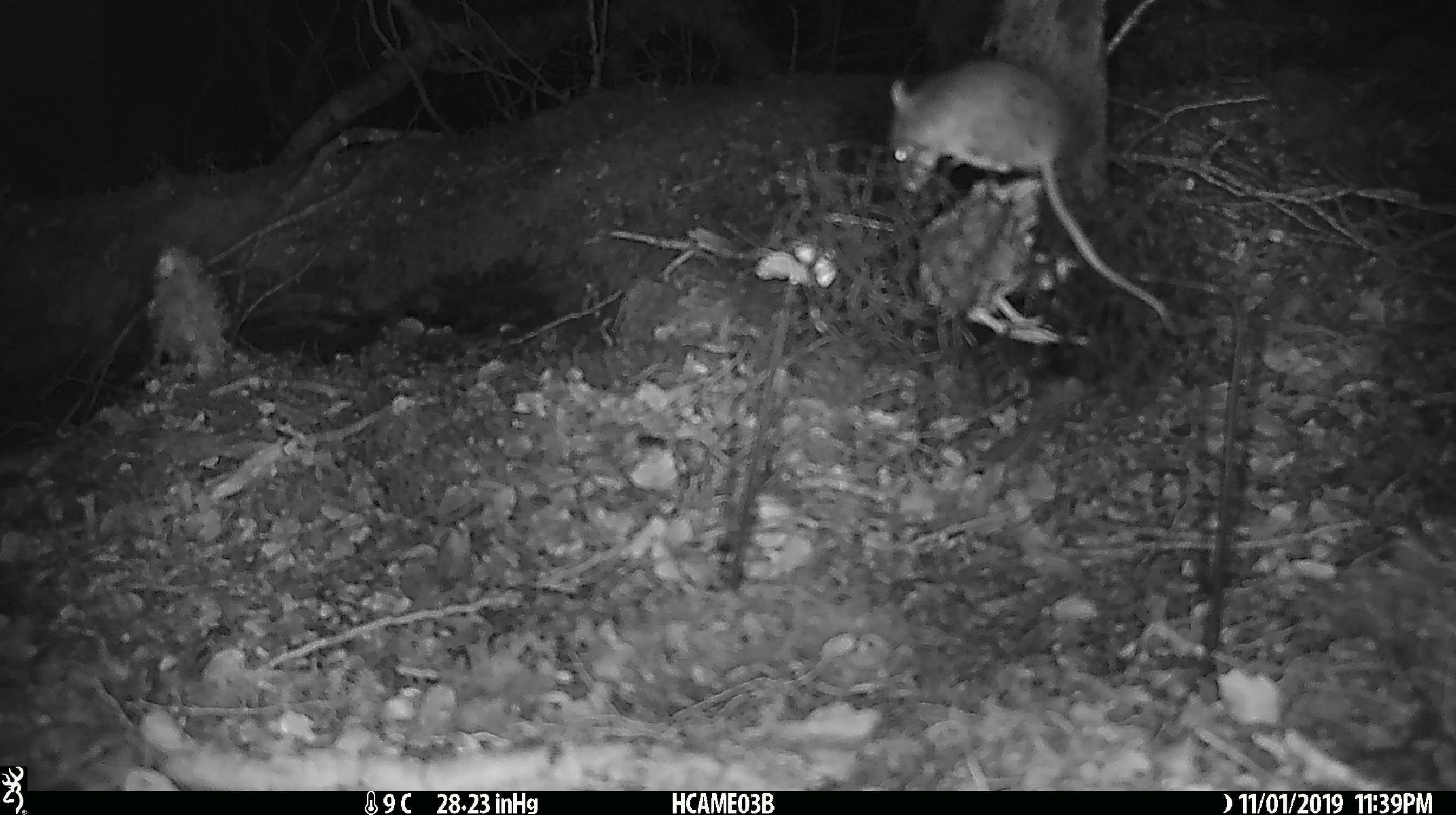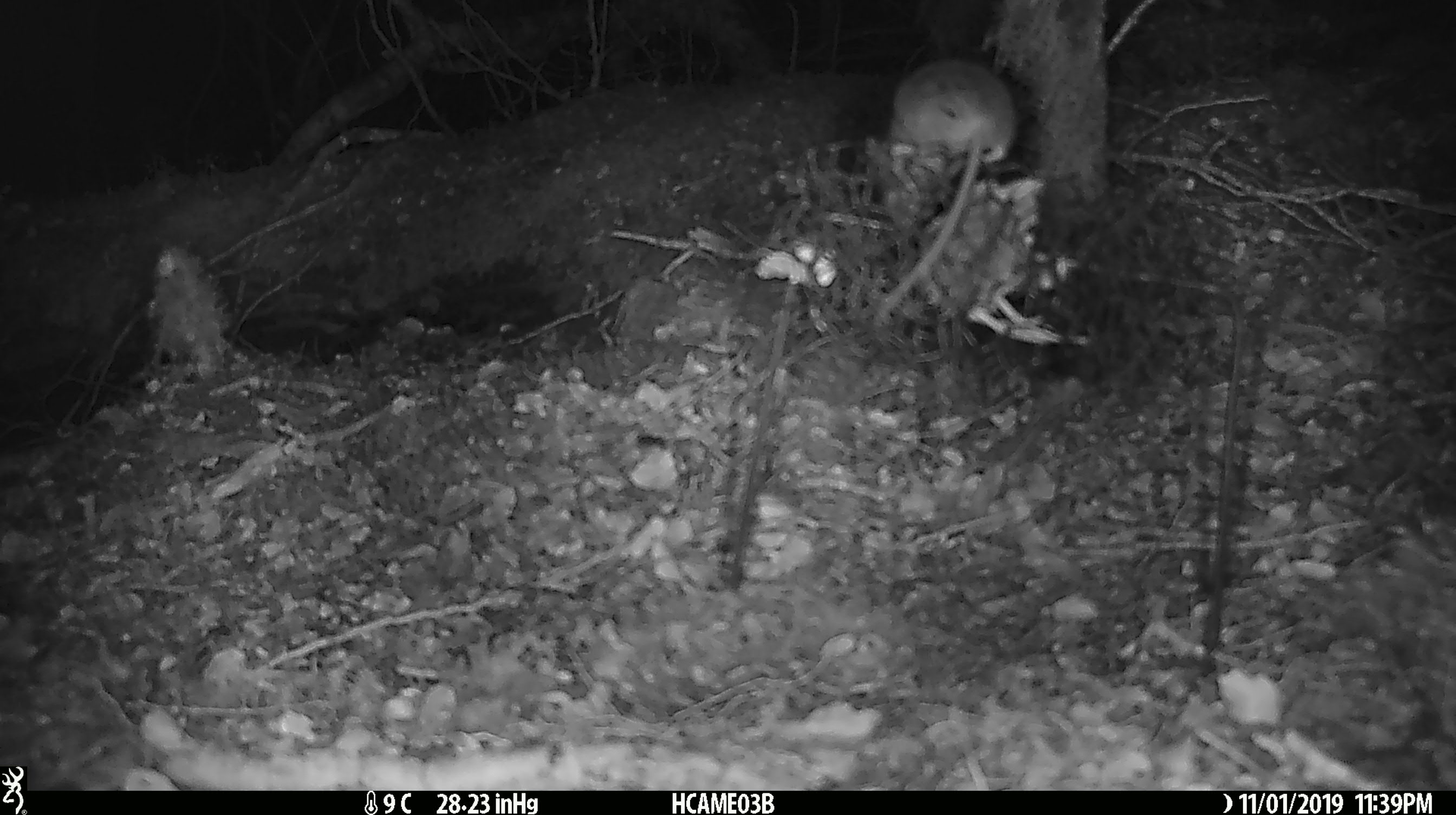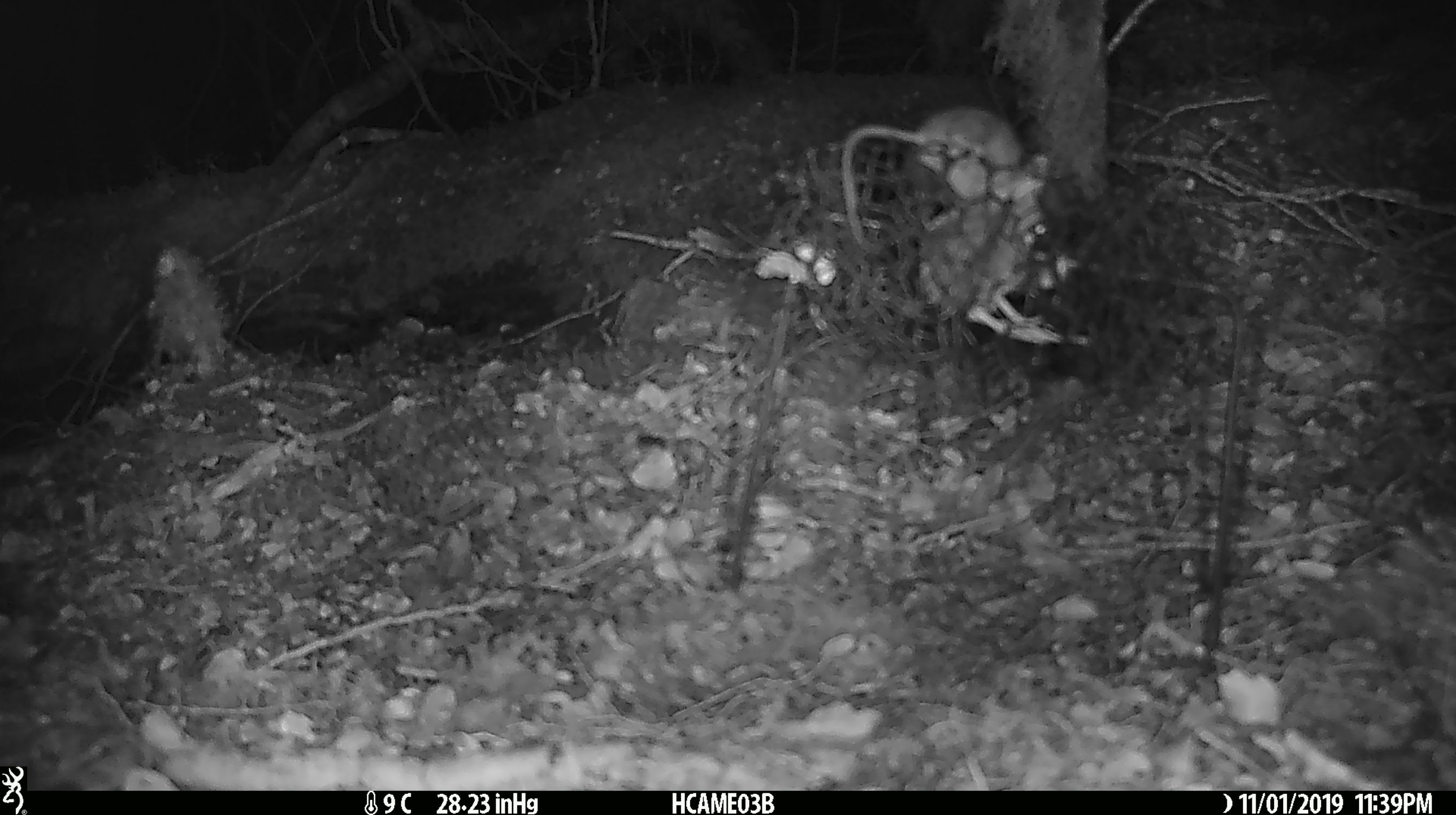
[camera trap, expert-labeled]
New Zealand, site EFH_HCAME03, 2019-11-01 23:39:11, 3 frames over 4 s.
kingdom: Animalia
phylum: Chordata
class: Mammalia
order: Rodentia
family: Muridae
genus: Mus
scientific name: Mus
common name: mouse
Mouse (Mus).